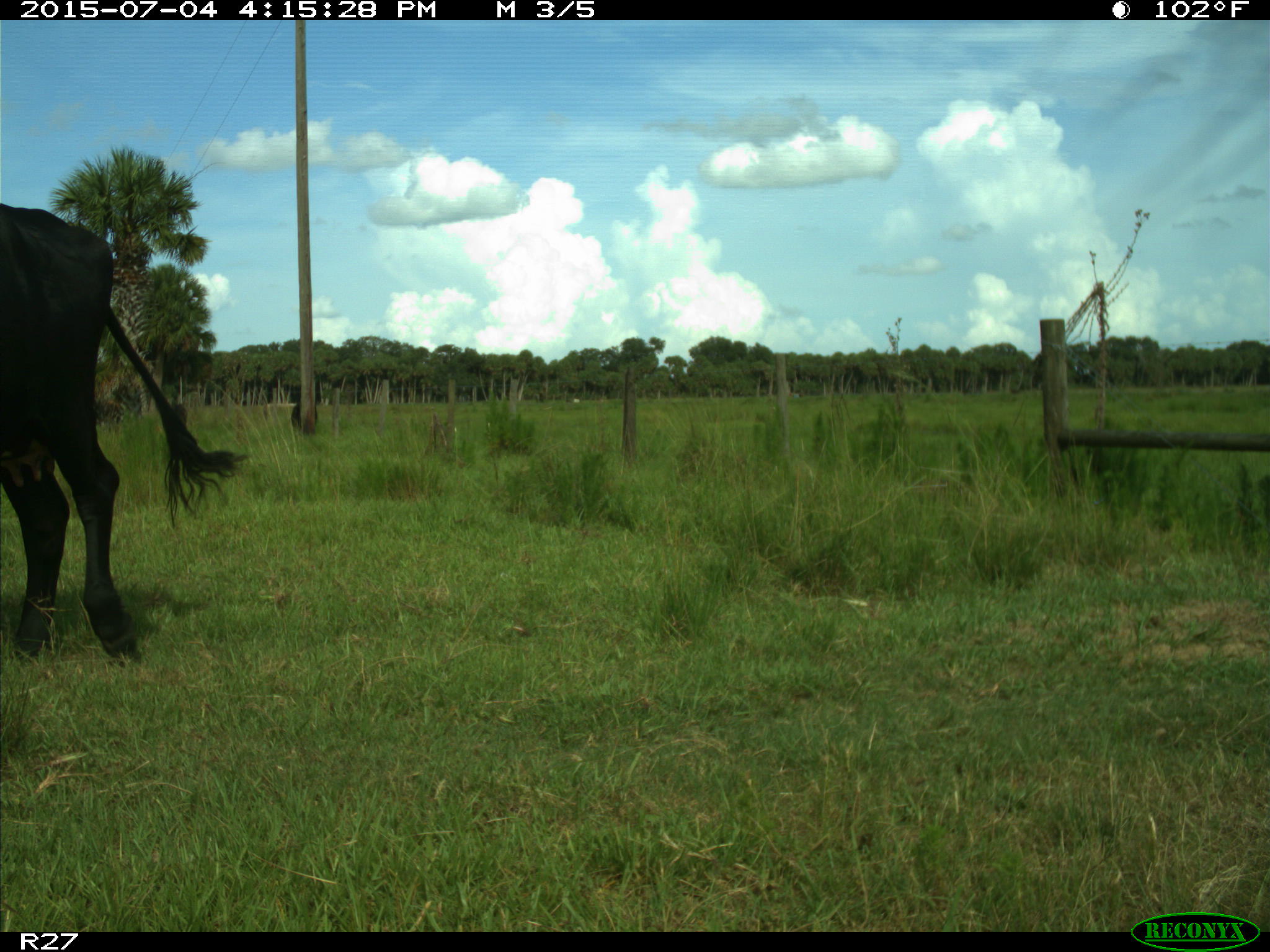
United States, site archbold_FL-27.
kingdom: Animalia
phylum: Chordata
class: Mammalia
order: Artiodactyla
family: Bovidae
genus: Bos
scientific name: Bos taurus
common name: domestic cow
Bos taurus (domestic cow).